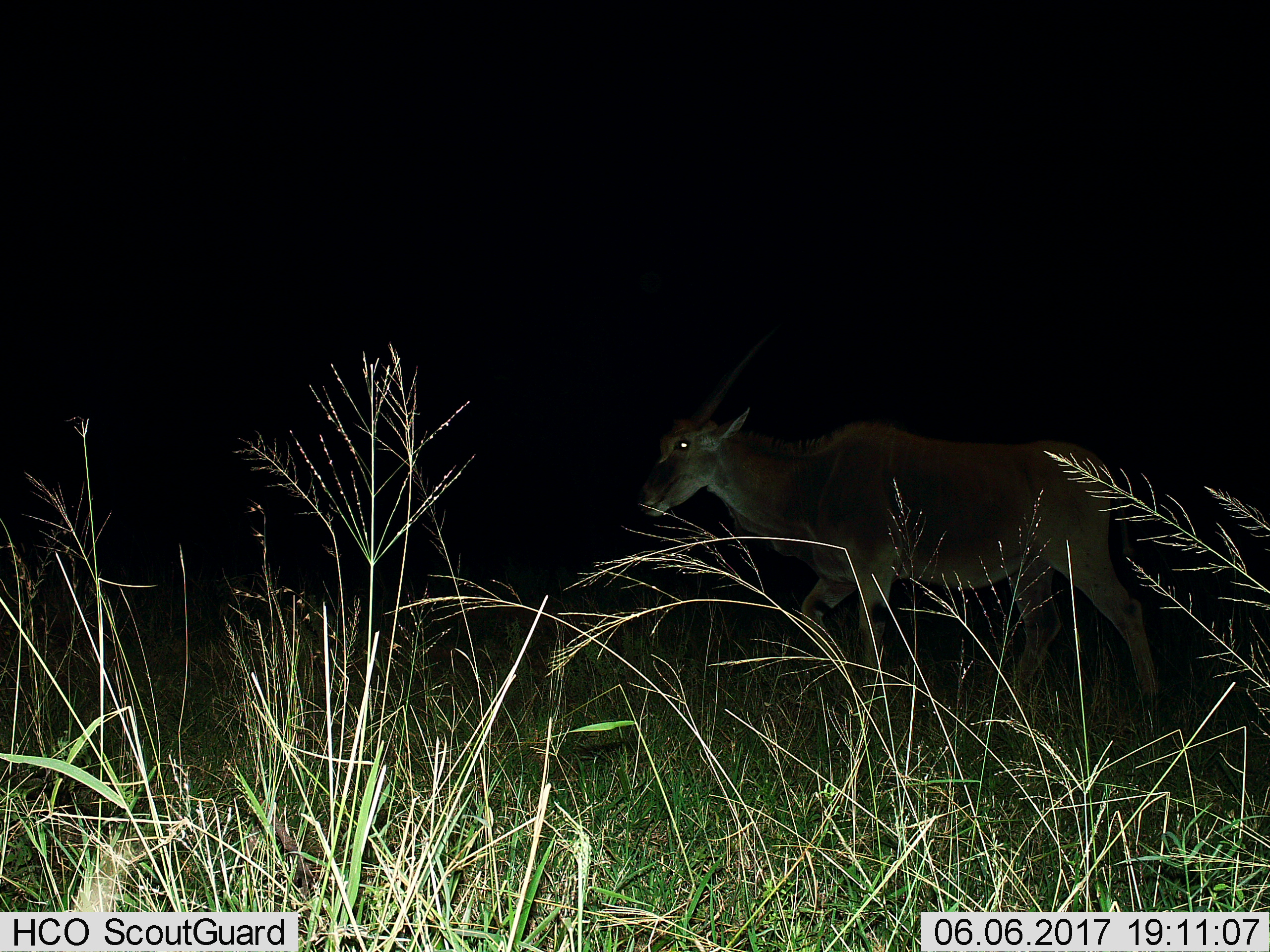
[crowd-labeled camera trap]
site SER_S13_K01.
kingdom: Animalia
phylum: Chordata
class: Mammalia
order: Artiodactyla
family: Bovidae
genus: Tragelaphus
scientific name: Tragelaphus oryx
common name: eland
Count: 1.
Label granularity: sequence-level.